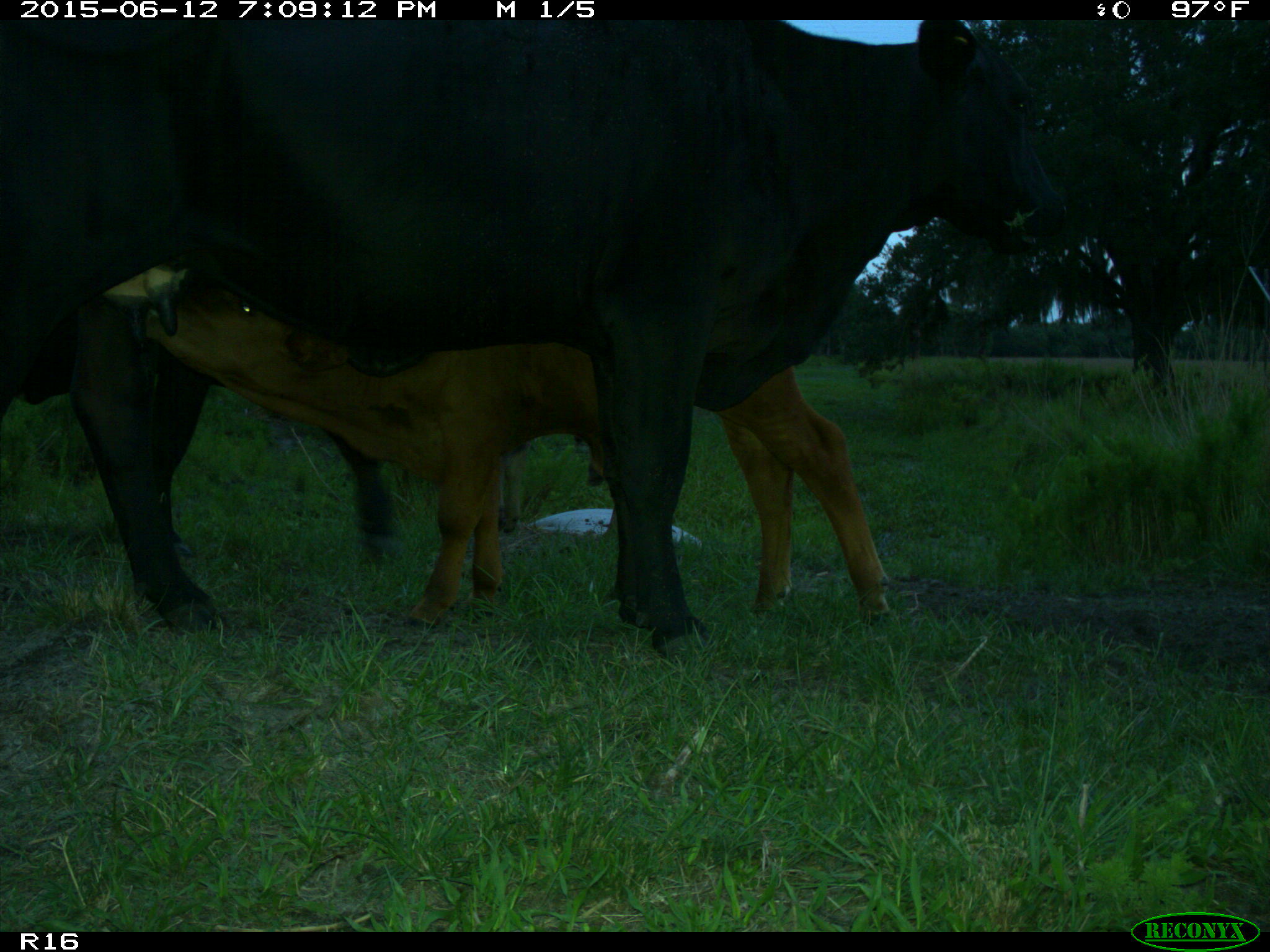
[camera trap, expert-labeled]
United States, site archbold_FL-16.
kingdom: Animalia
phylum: Chordata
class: Mammalia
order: Artiodactyla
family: Bovidae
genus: Bos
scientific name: Bos taurus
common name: domestic cow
Bos taurus (domestic cow).